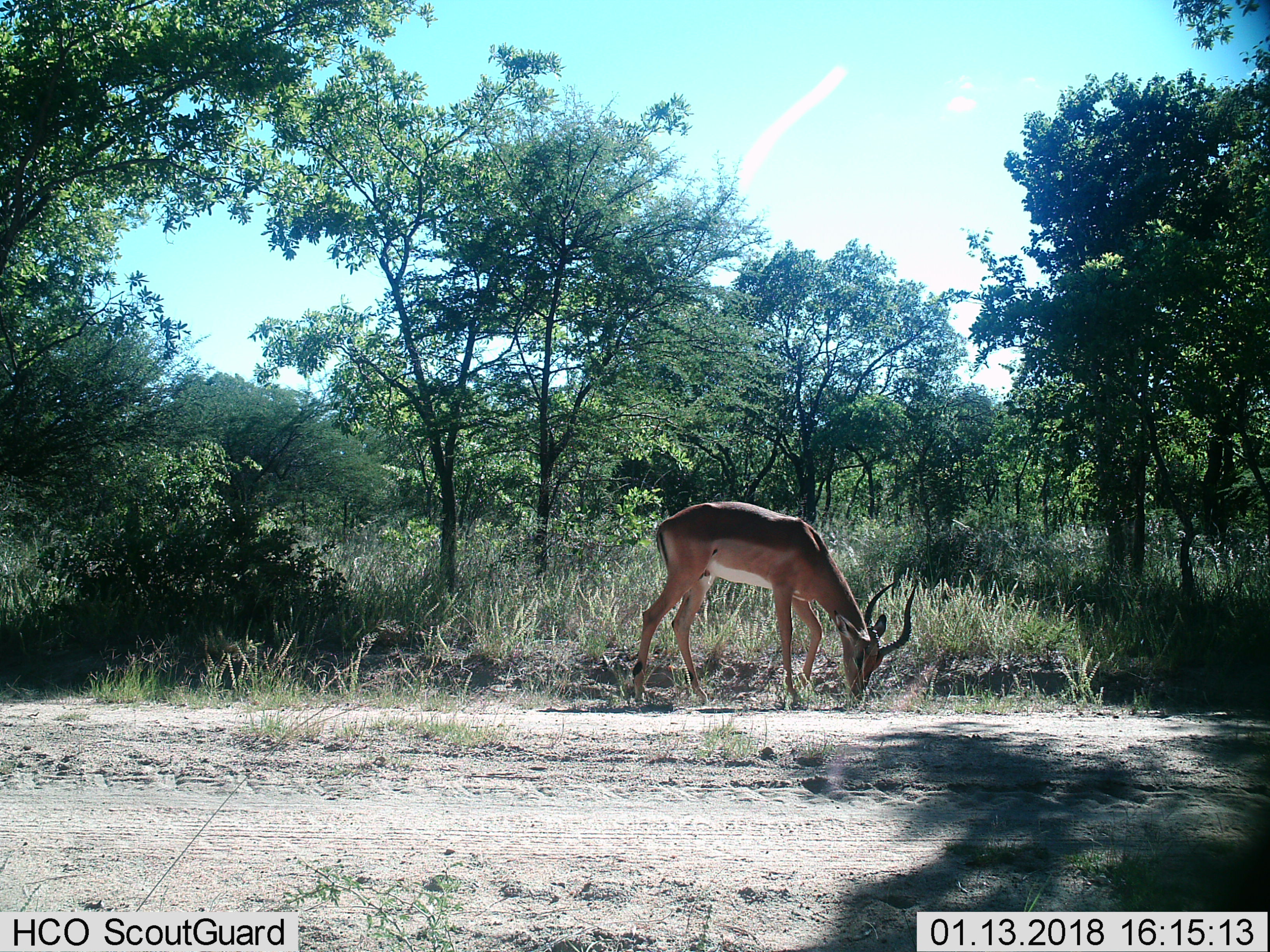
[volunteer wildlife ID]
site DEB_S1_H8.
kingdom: Animalia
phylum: Chordata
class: Mammalia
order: Artiodactyla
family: Bovidae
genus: Aepyceros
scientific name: Aepyceros melampus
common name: impala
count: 1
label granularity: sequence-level